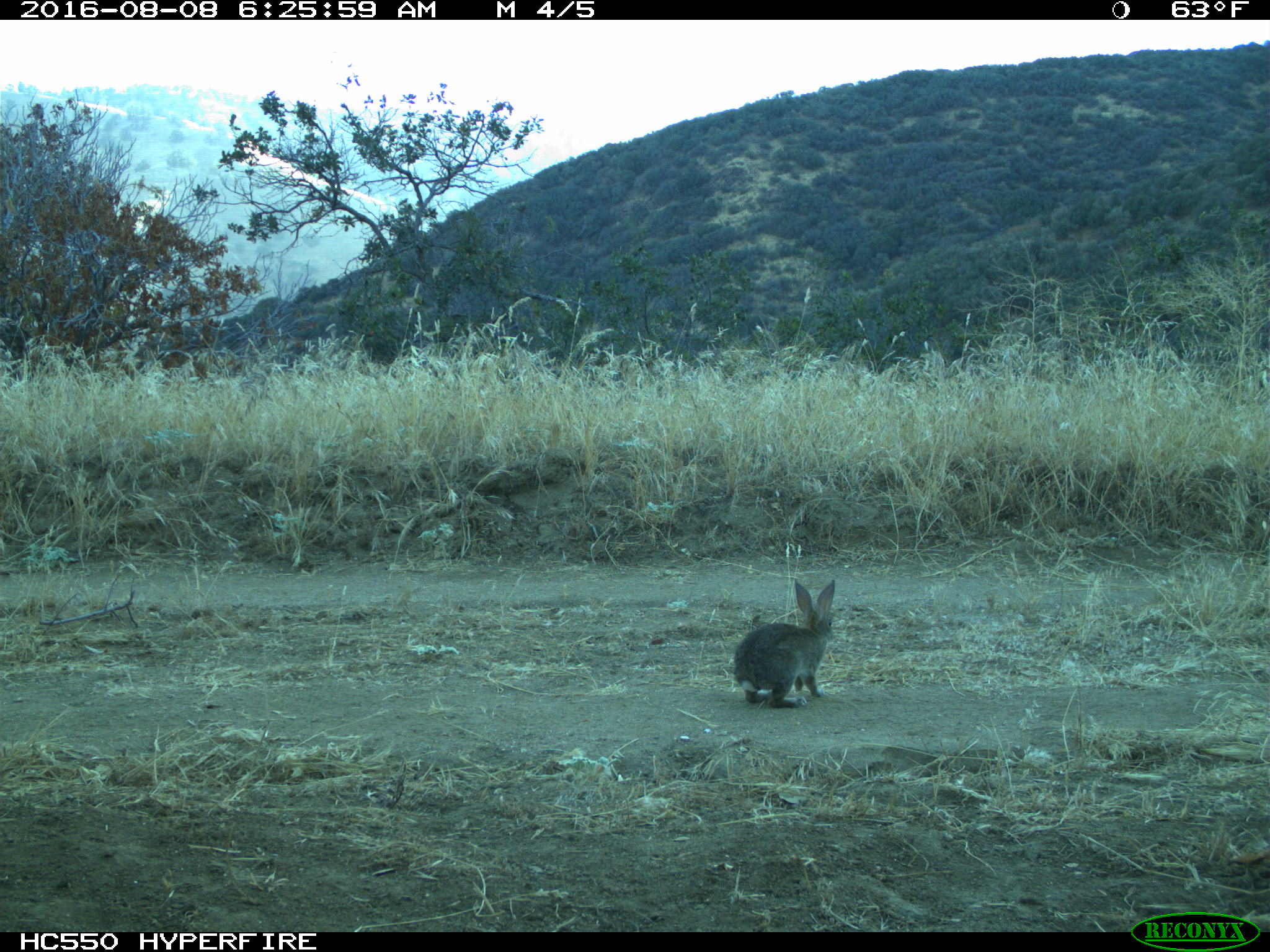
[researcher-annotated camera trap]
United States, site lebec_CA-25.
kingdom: Animalia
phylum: Chordata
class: Mammalia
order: Lagomorpha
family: Leporidae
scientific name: Leporidae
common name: rabbits and hares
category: unidentified rabbit